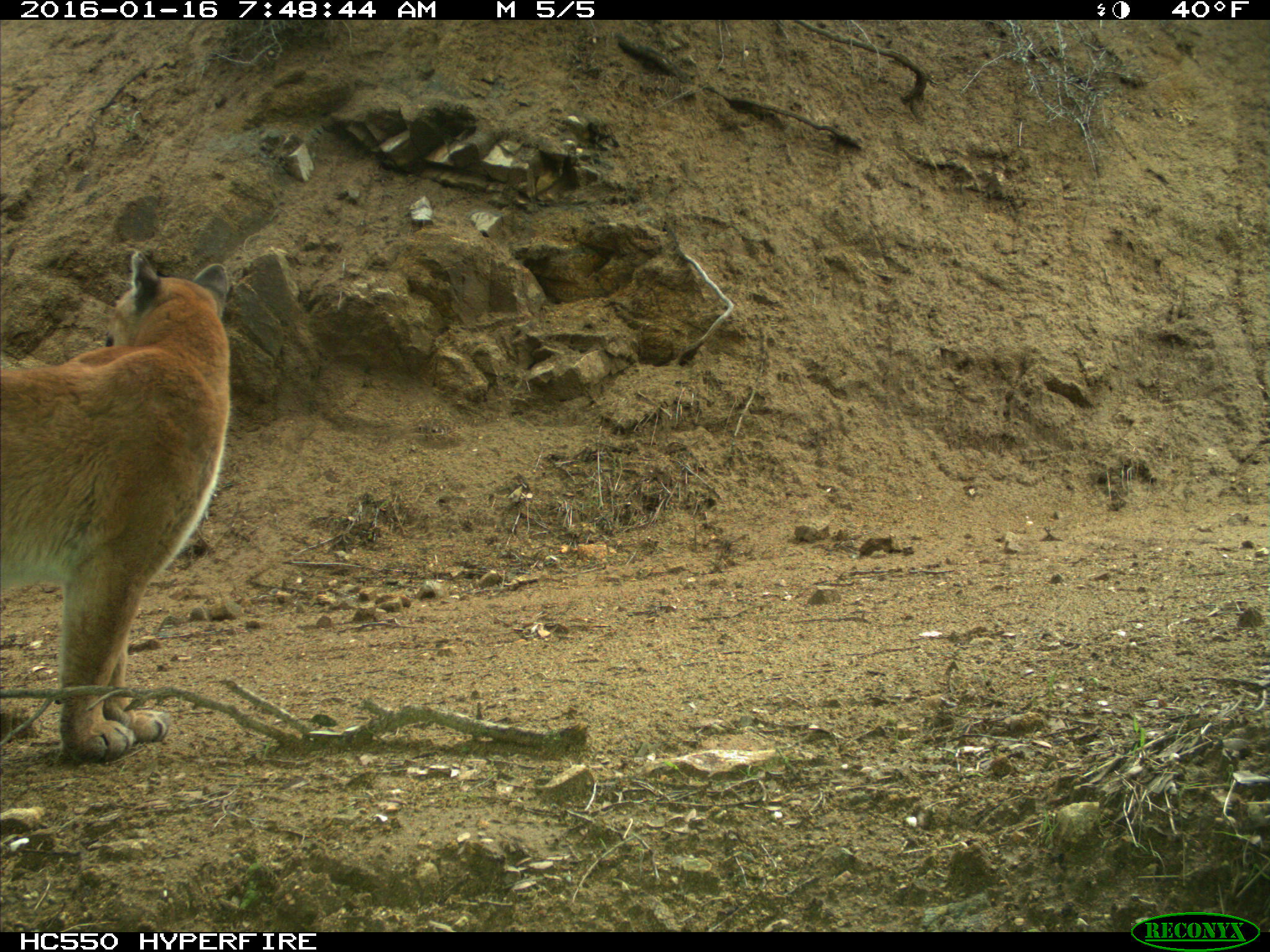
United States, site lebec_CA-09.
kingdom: Animalia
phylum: Chordata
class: Mammalia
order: Carnivora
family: Felidae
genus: Puma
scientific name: Puma concolor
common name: mountain lion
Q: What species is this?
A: Puma concolor (mountain lion).